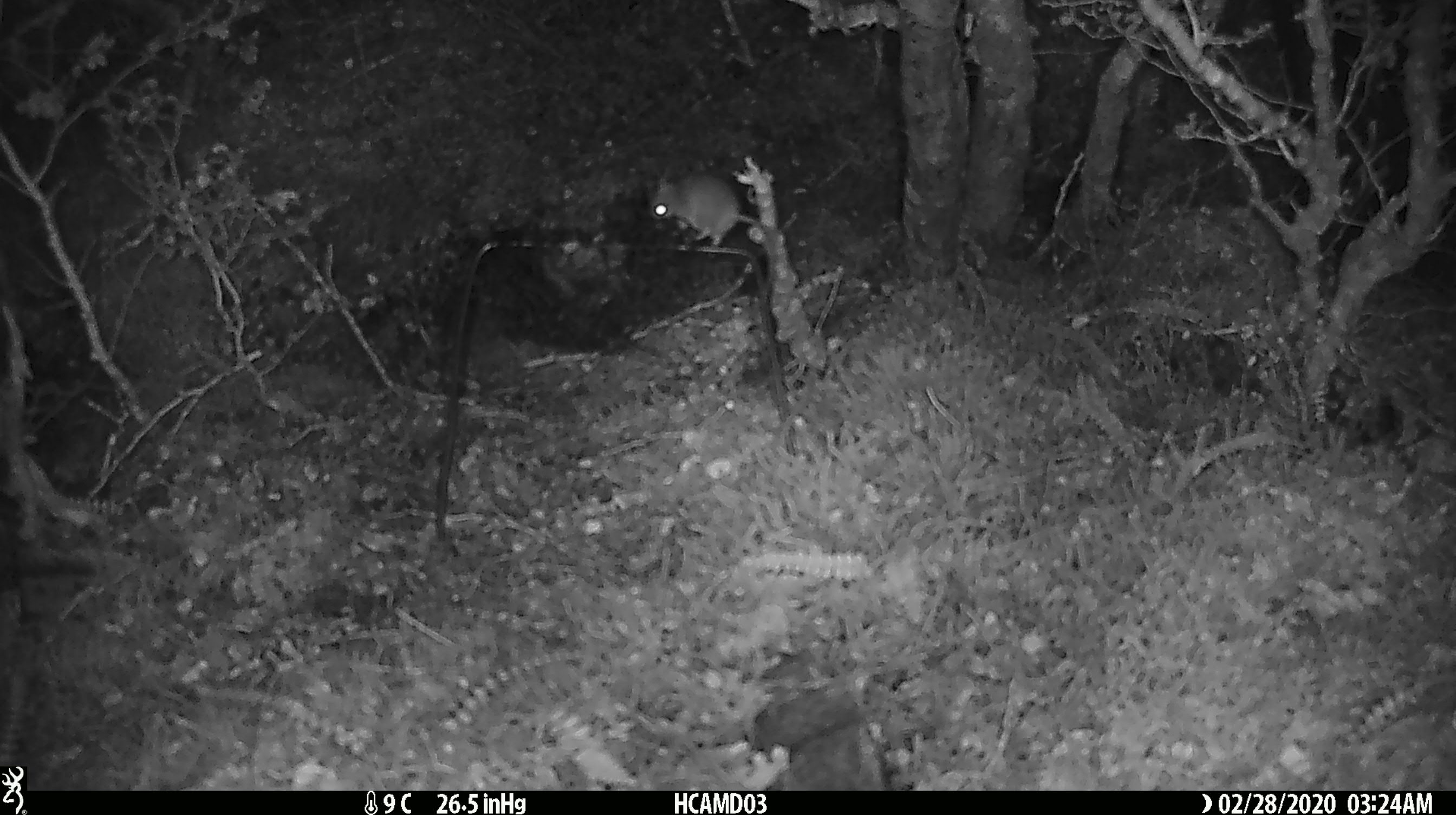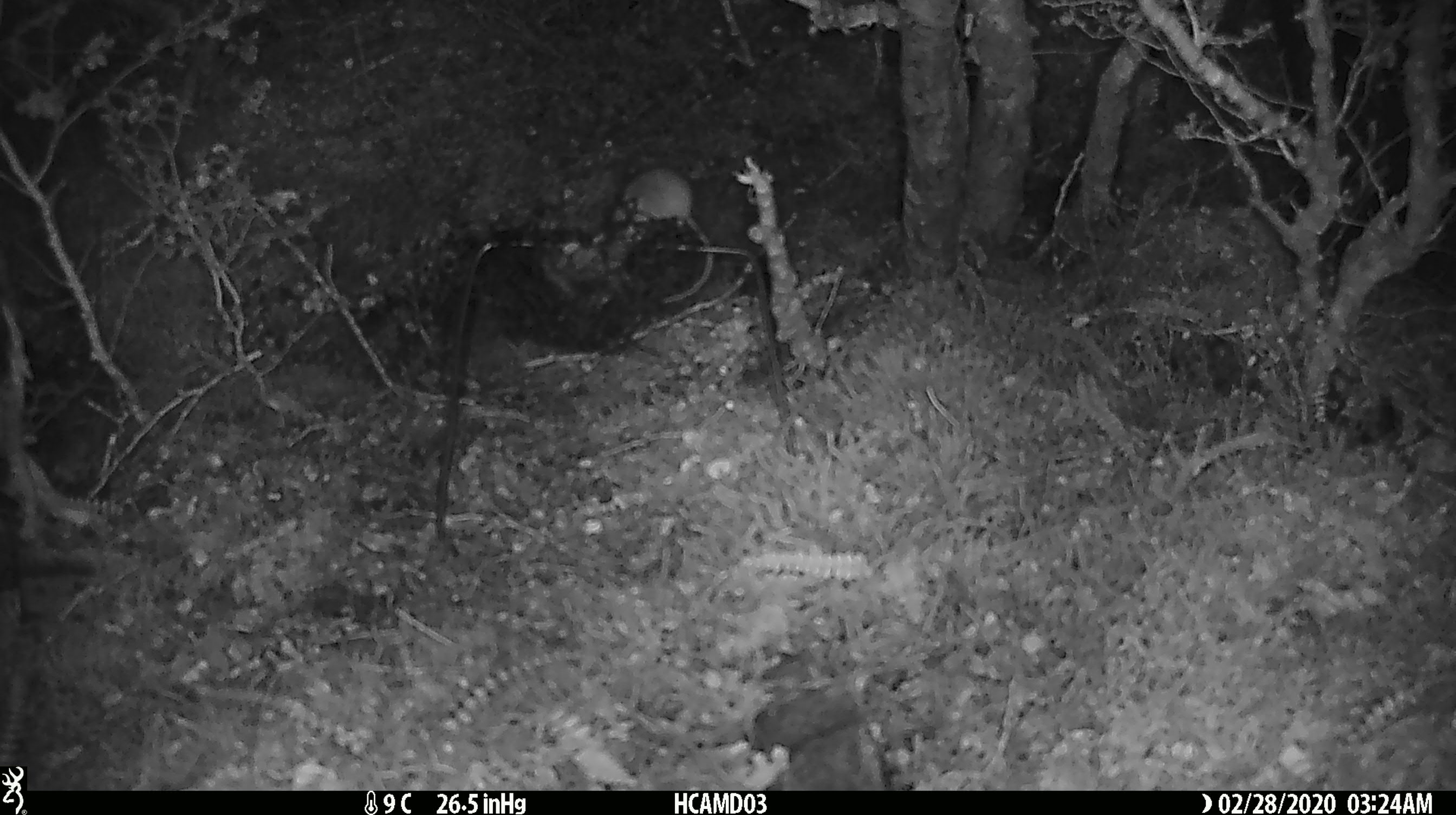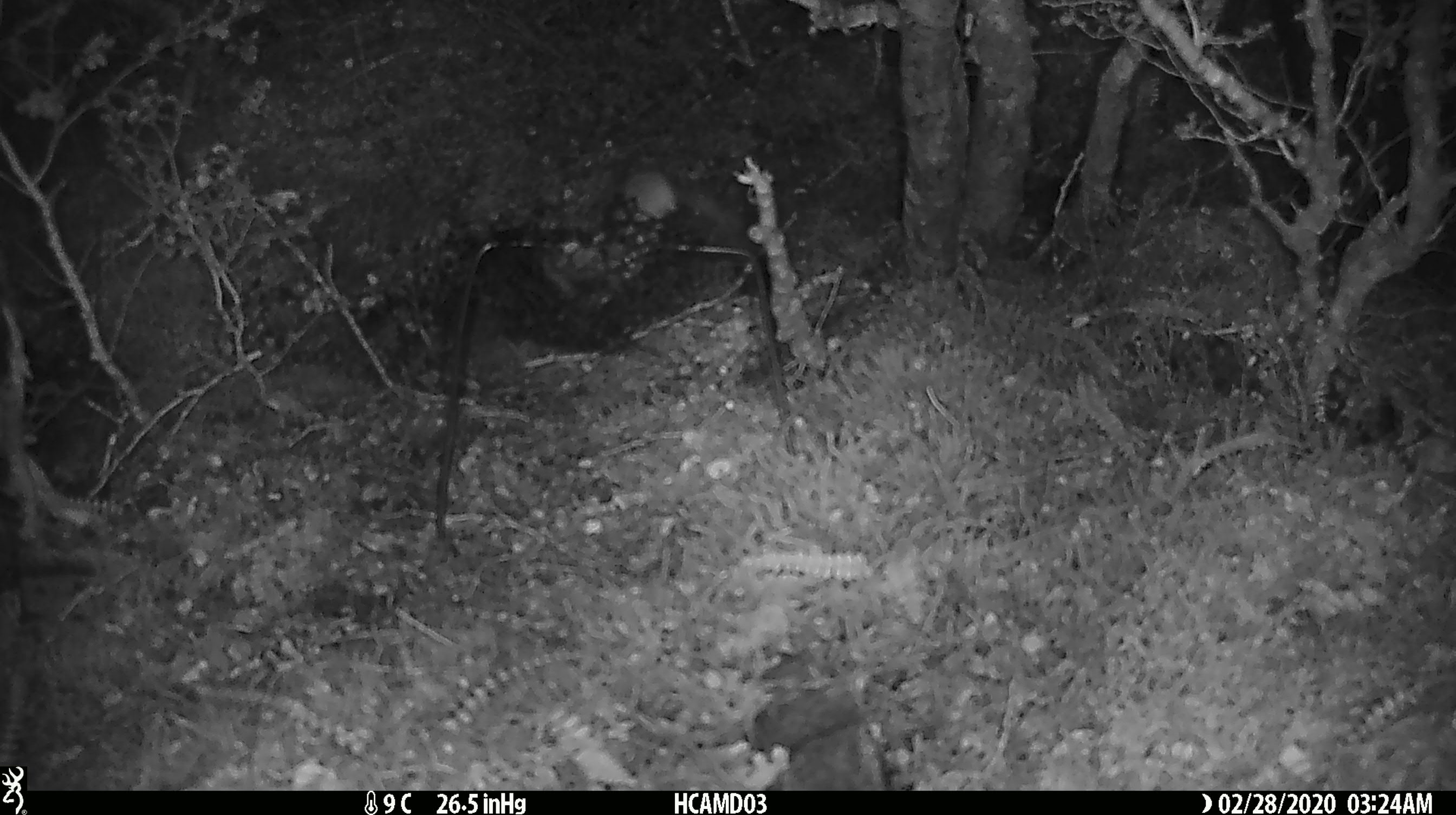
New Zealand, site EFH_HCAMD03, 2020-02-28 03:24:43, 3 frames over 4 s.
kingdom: Animalia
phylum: Chordata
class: Mammalia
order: Rodentia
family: Muridae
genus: Mus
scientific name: Mus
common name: mouse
Mouse (Mus).